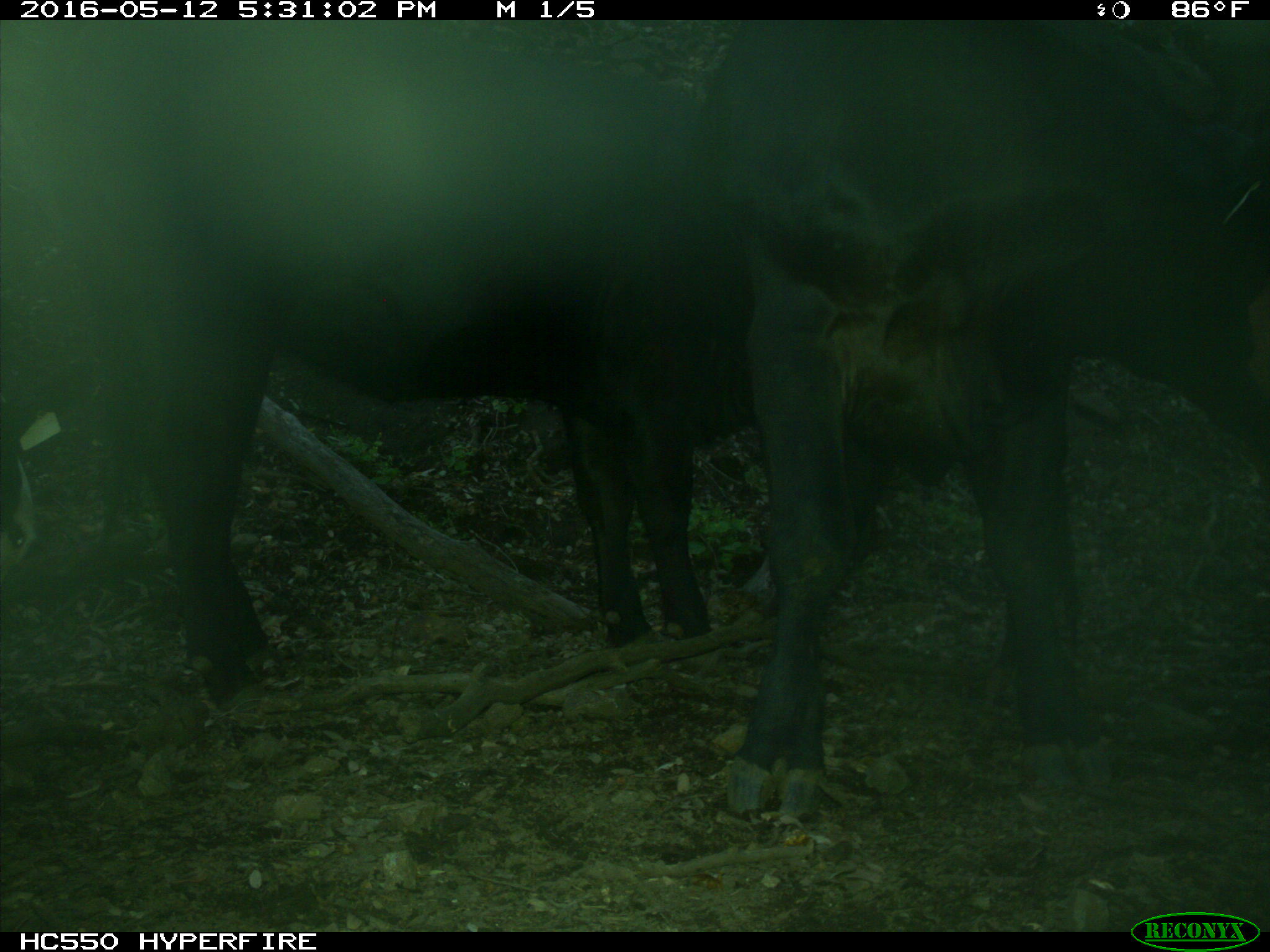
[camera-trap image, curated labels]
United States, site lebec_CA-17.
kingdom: Animalia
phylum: Chordata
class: Mammalia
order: Artiodactyla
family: Bovidae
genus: Bos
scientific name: Bos taurus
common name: domestic cow